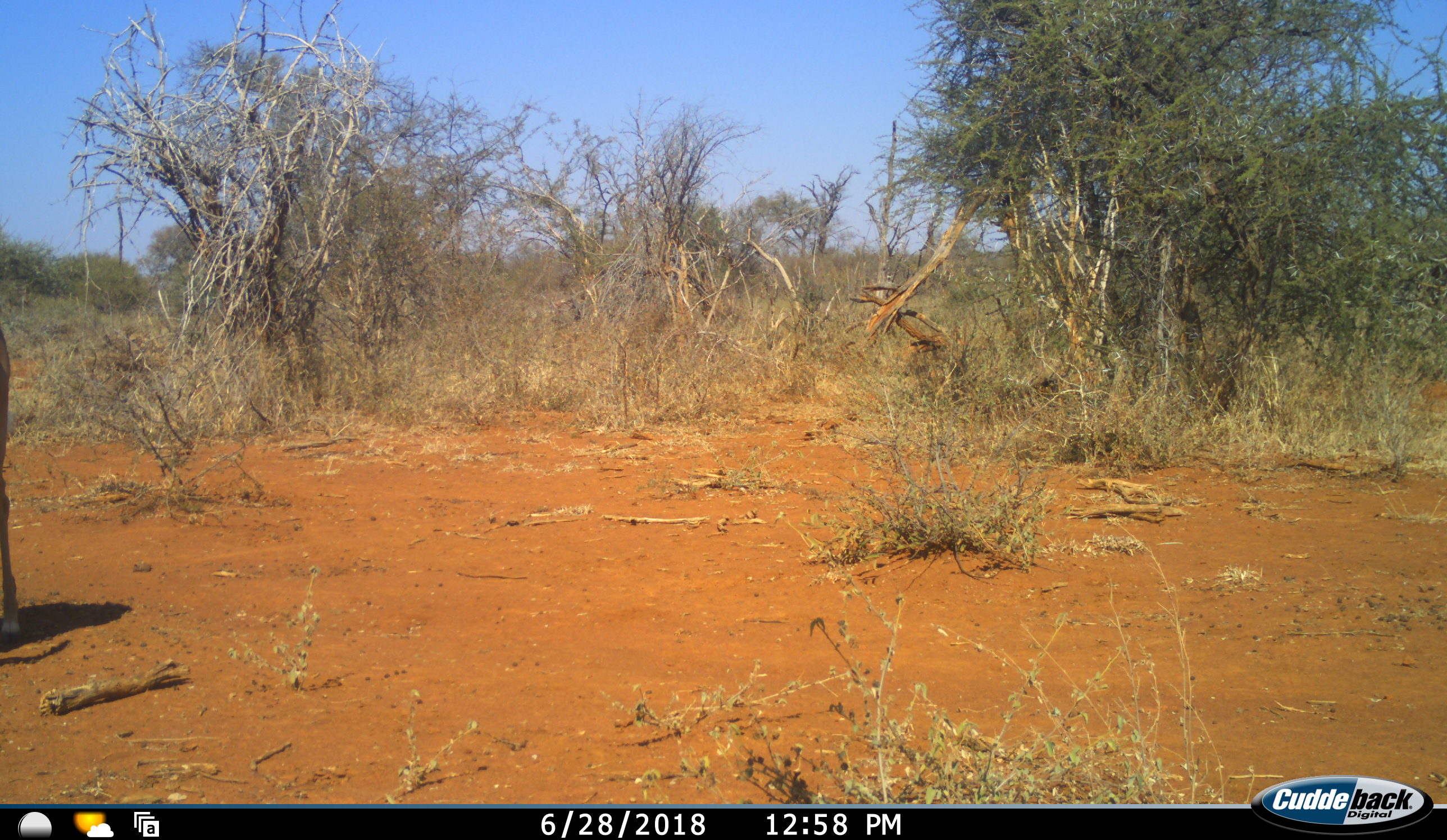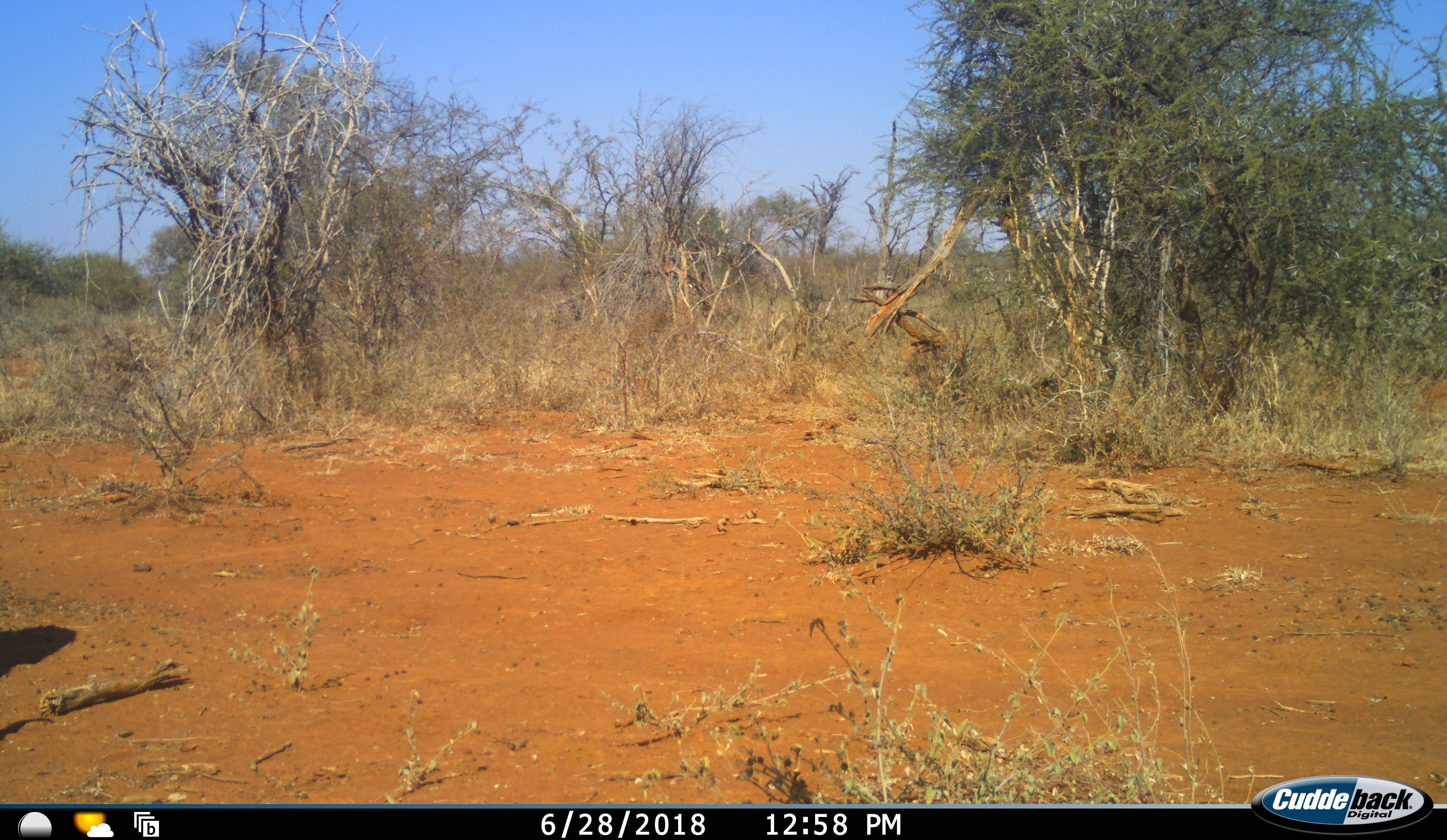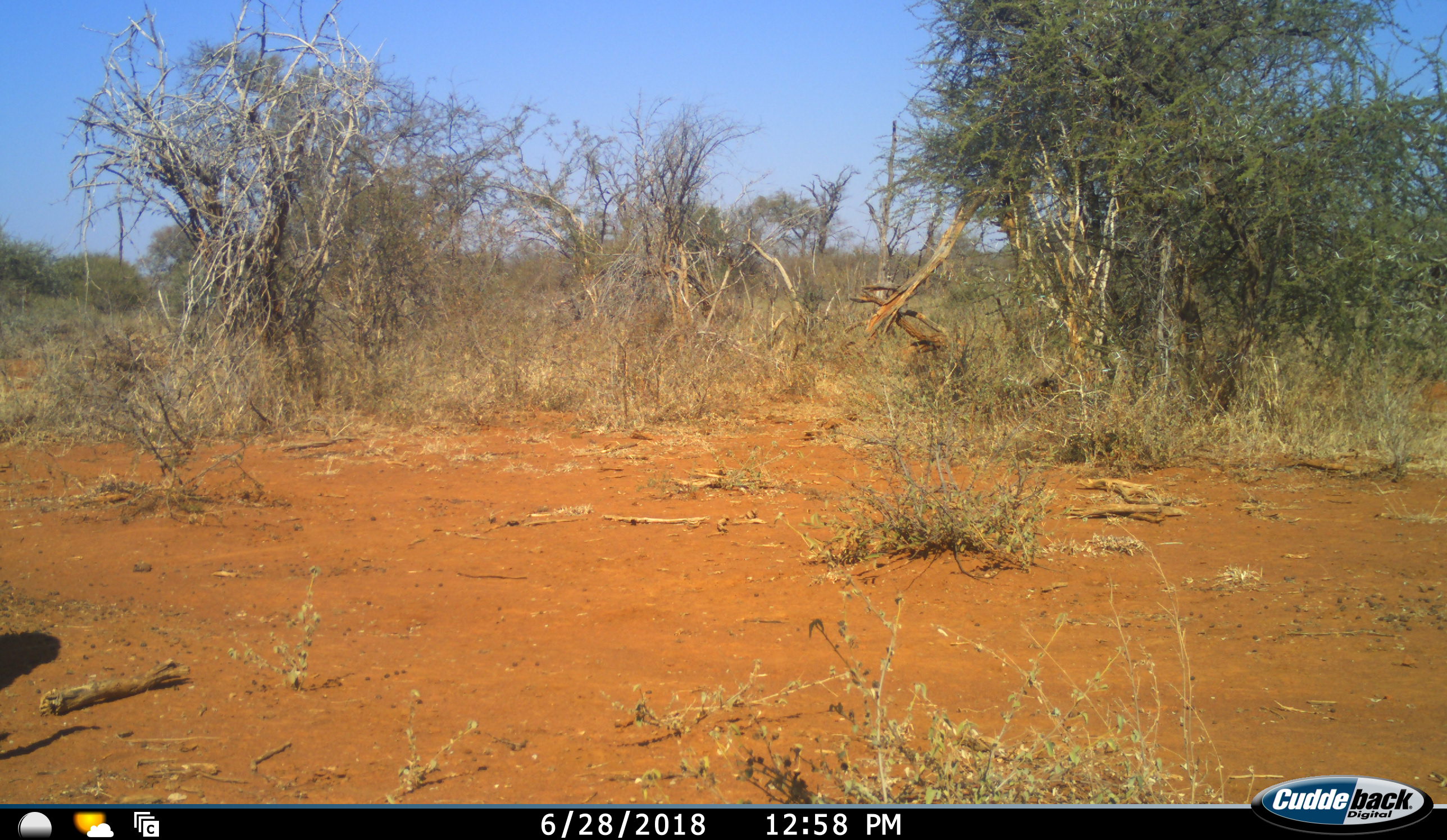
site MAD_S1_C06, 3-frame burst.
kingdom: Animalia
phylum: Chordata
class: Mammalia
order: Artiodactyla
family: Bovidae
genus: Aepyceros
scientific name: Aepyceros melampus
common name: impala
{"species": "impala (Aepyceros melampus)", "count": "1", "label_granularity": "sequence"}